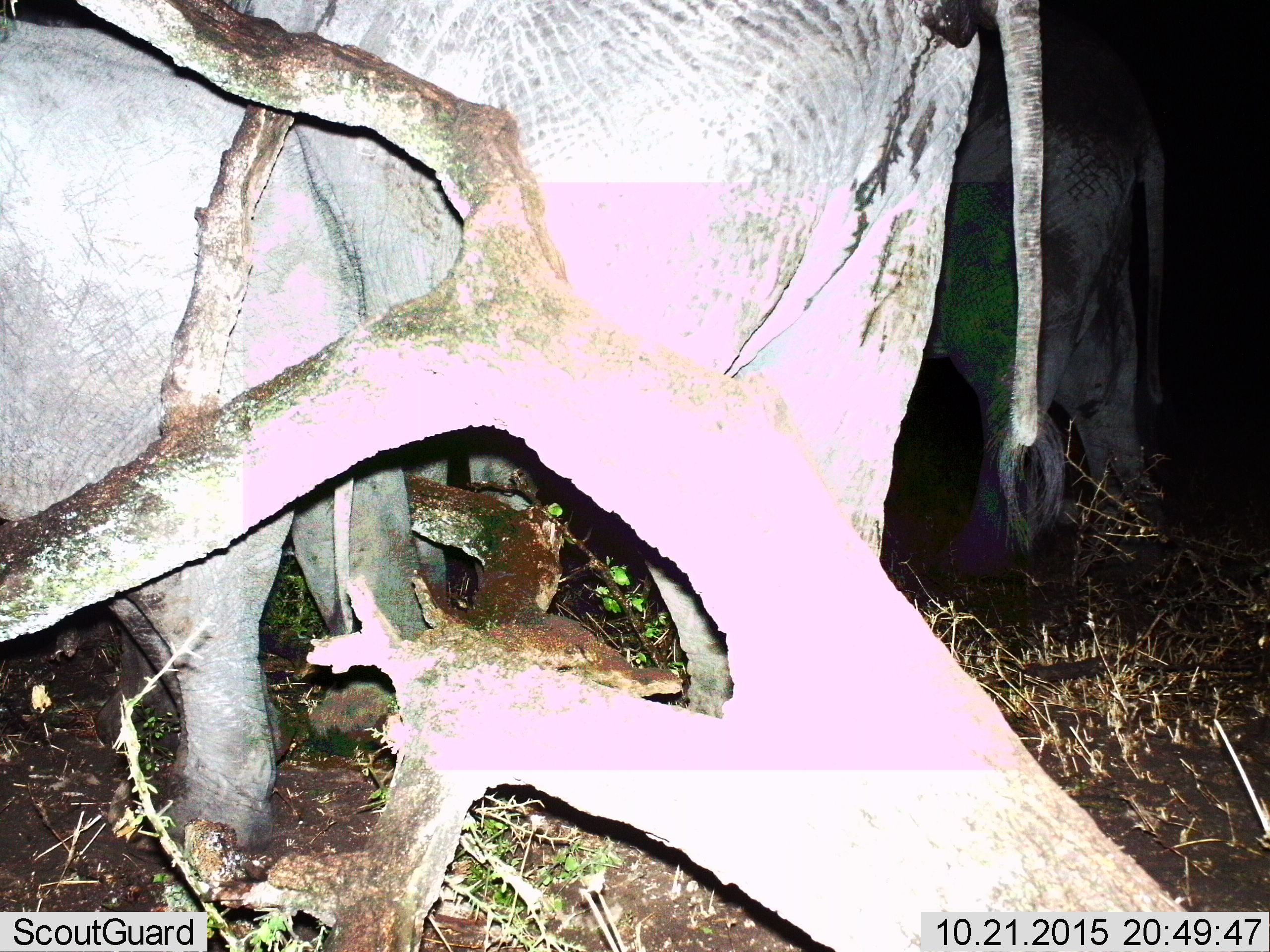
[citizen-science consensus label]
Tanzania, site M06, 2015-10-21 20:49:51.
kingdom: Animalia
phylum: Chordata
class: Mammalia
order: Proboscidea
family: Elephantidae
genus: Loxodonta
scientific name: Loxodonta africana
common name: african bush elephant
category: elephant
Elephant (african bush elephant) (Loxodonta africana), count 3. Behavior (volunteer vote fractions): standing 100%, resting 0%, moving 0%, interacting 0%. Young present (vote fraction): 11%. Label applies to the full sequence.